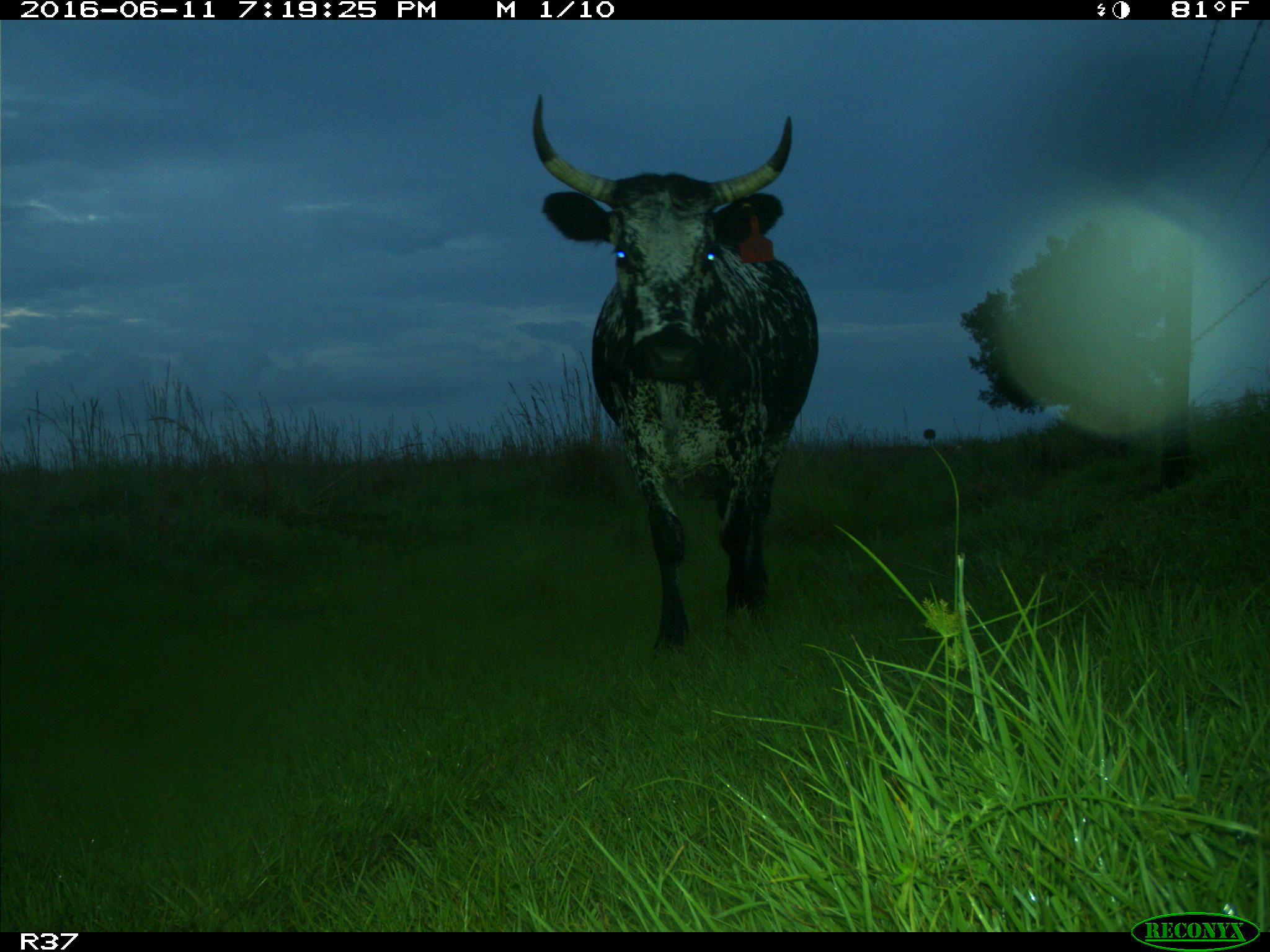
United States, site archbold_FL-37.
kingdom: Animalia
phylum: Chordata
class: Mammalia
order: Artiodactyla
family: Bovidae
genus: Bos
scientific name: Bos taurus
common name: domestic cow